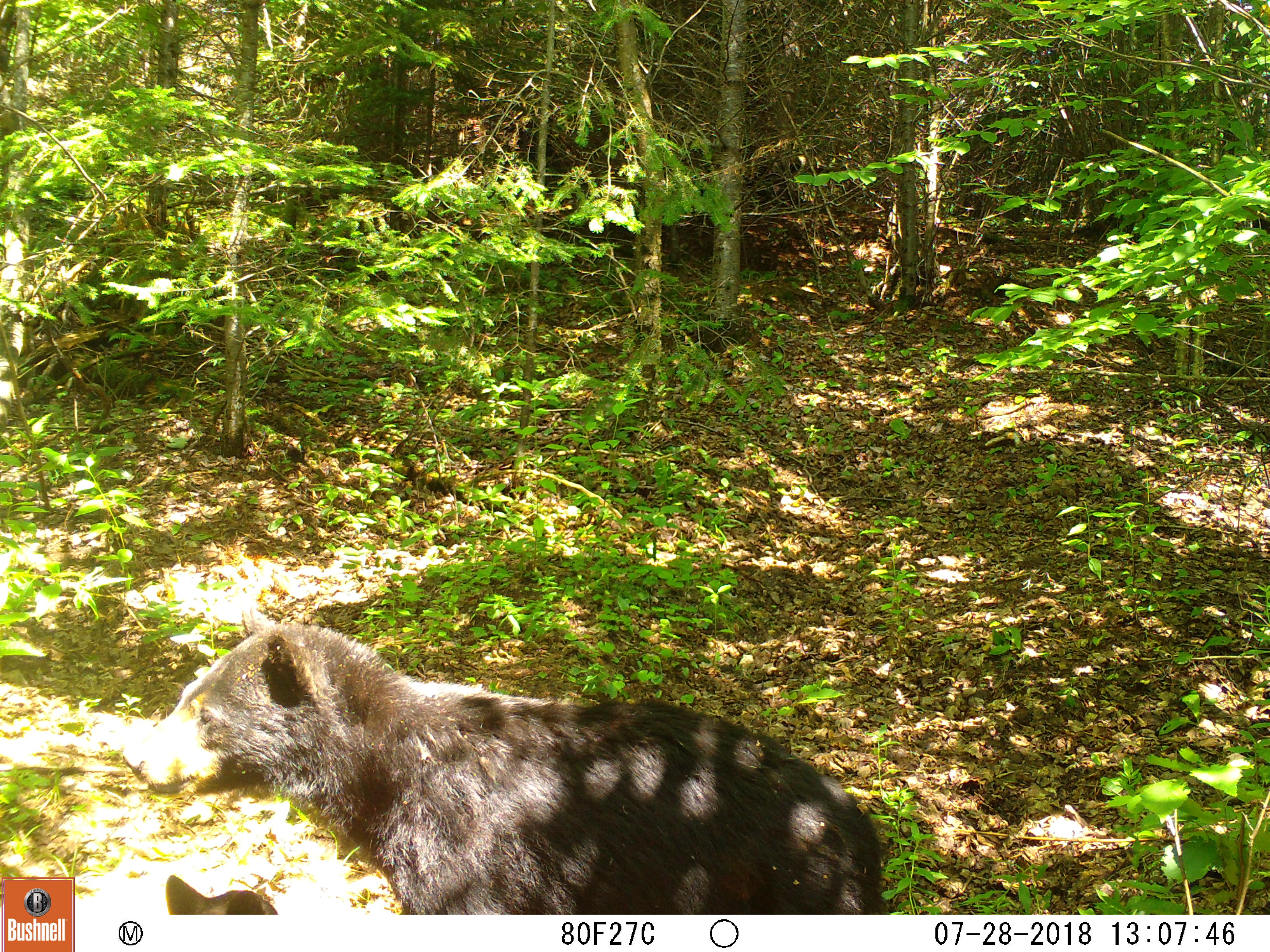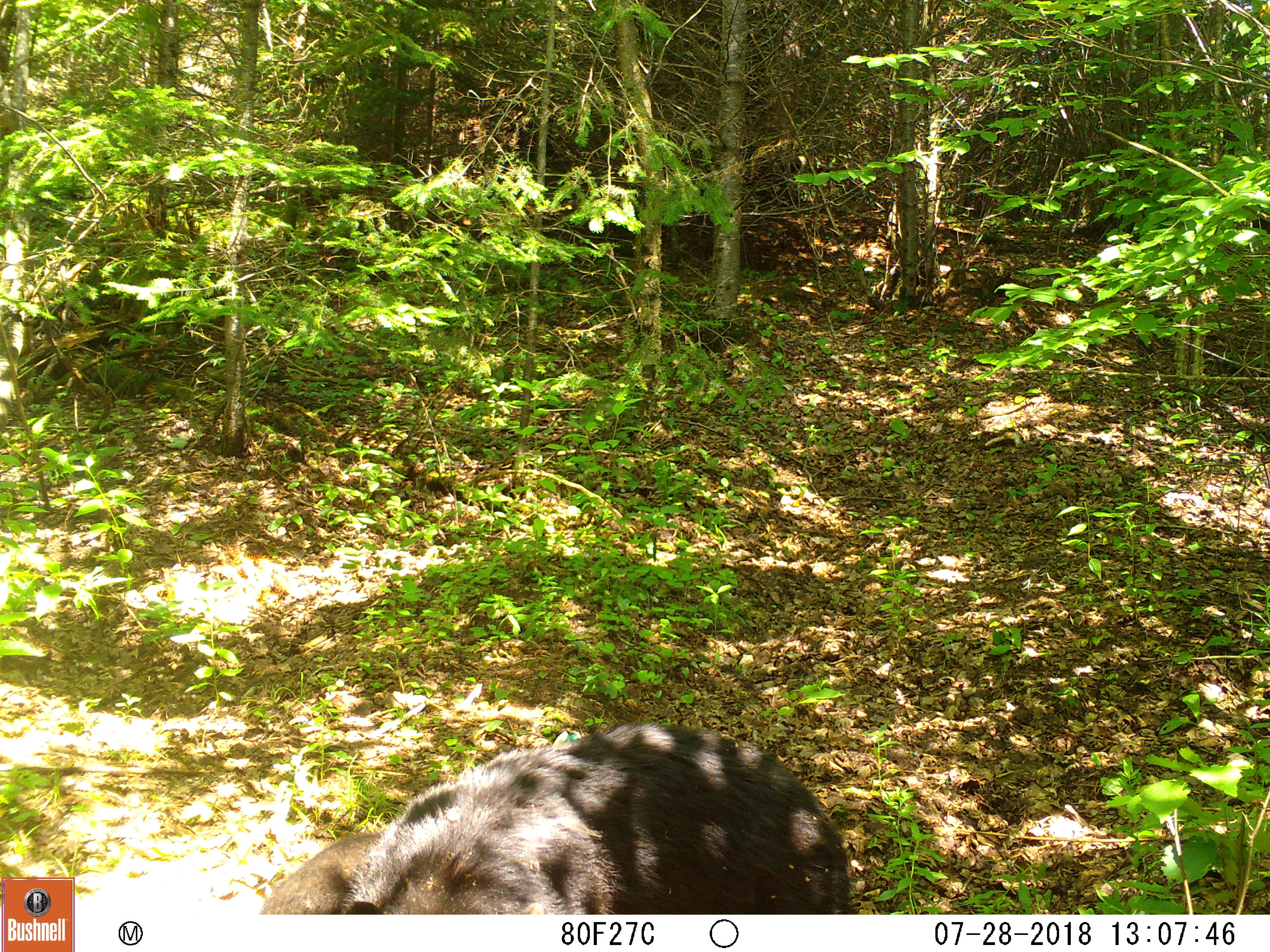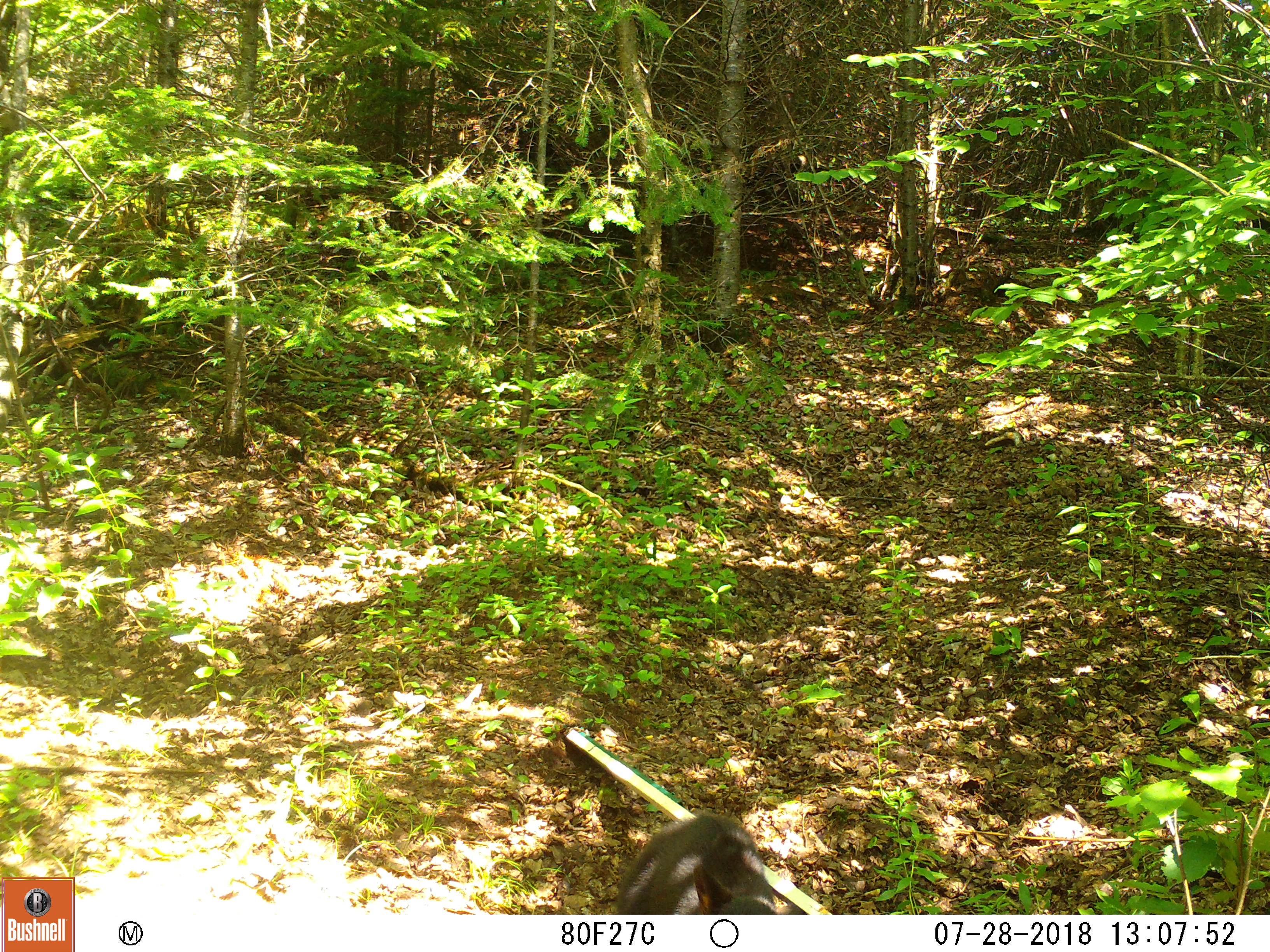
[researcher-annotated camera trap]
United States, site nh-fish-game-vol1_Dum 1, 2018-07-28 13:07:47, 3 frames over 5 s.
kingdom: Animalia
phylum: Chordata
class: Mammalia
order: Carnivora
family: Ursidae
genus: Ursus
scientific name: Ursus americanus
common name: black bear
Black bear (Ursus americanus).